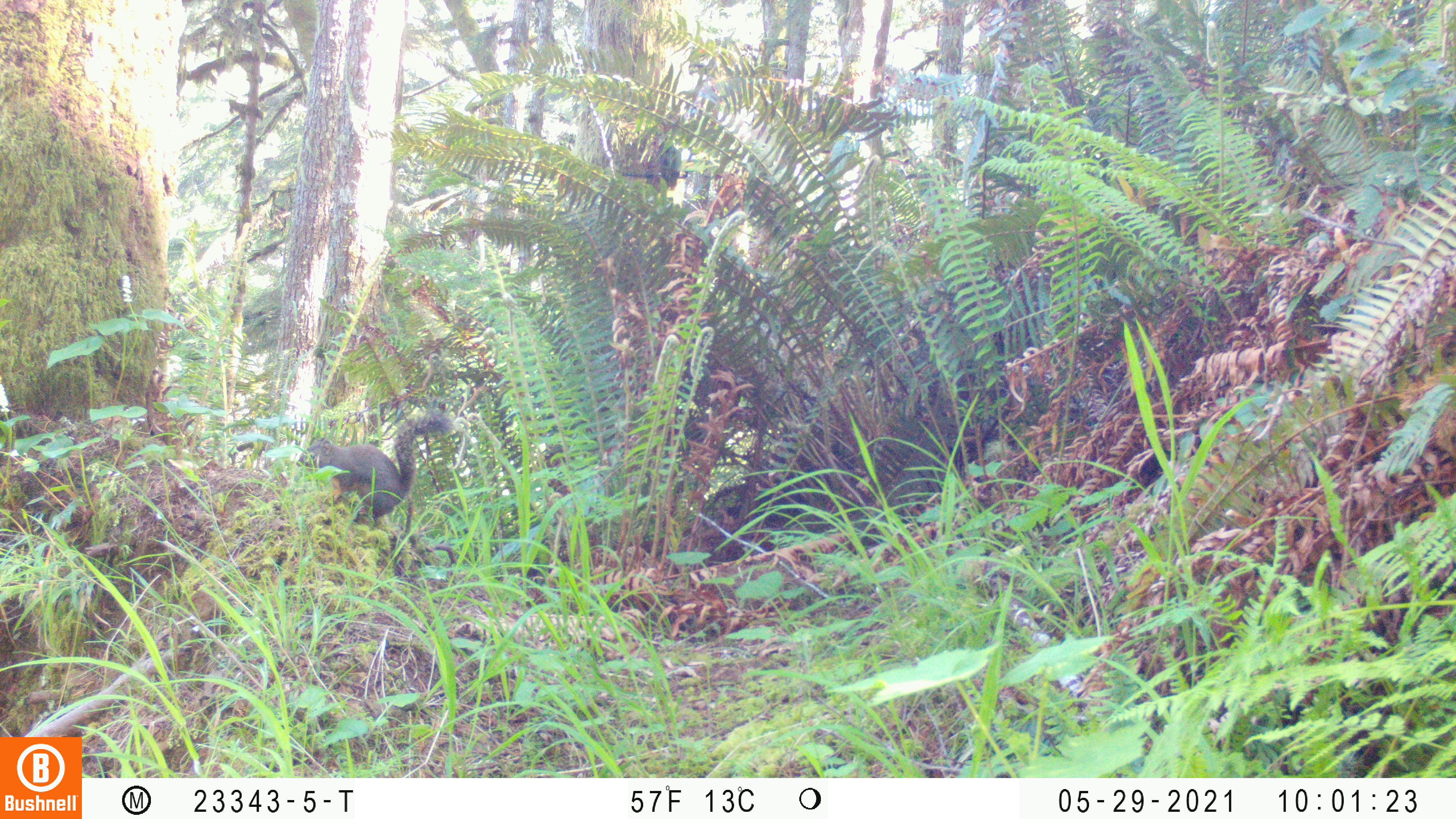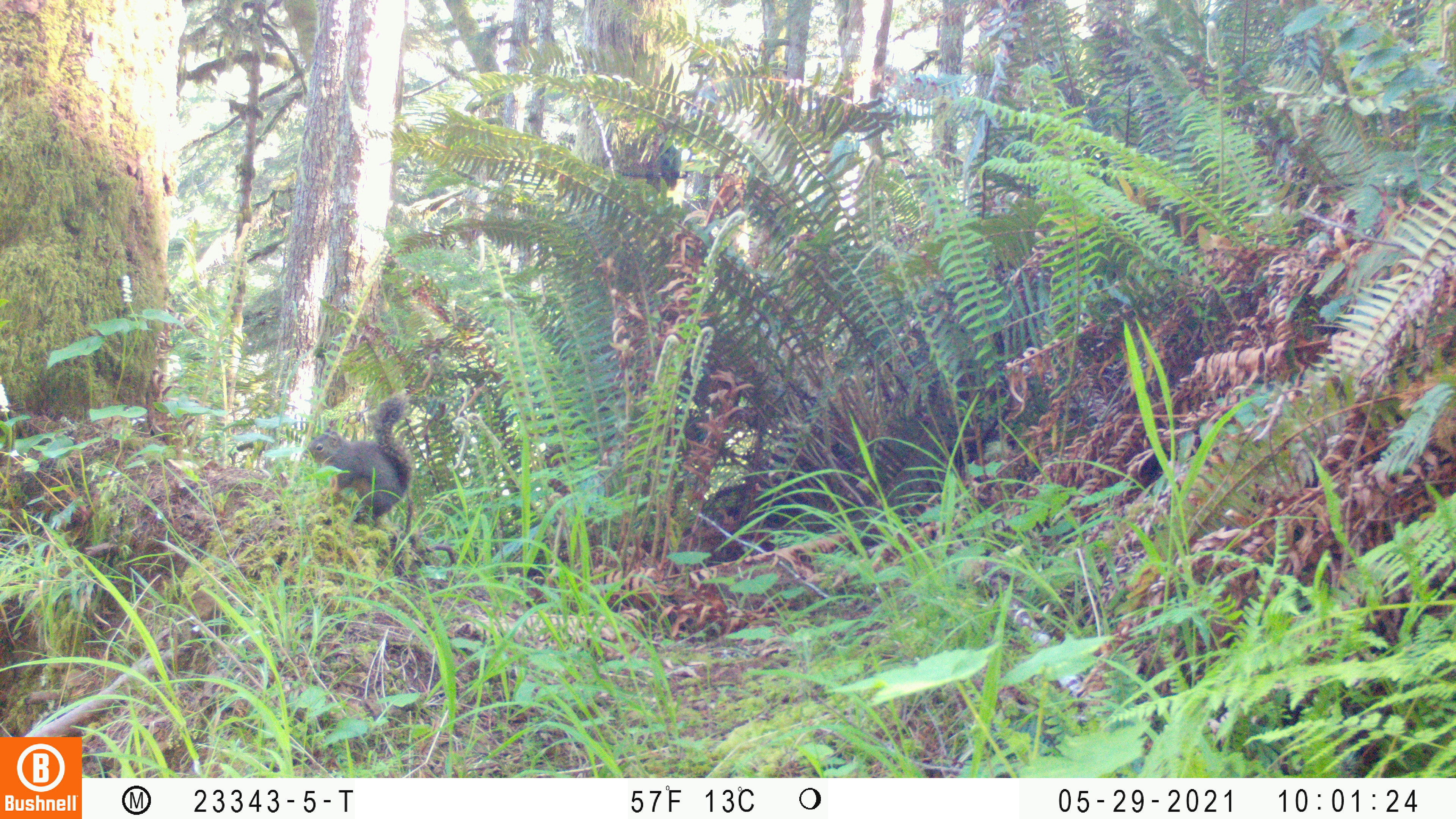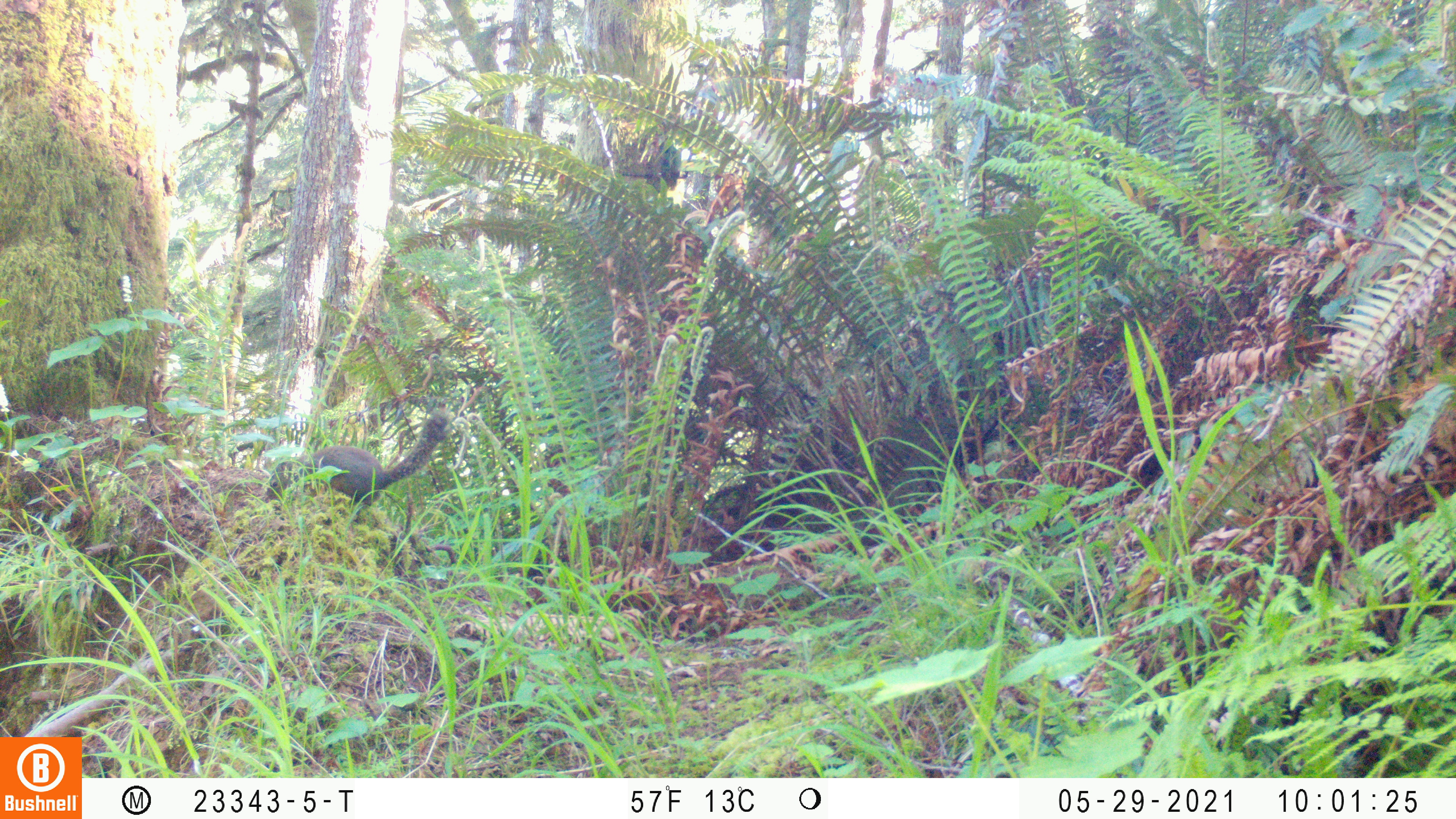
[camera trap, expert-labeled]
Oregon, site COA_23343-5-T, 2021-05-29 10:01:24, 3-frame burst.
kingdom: Animalia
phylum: Chordata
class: Mammalia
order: Rodentia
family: Sciuridae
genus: Tamiasciurus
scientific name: Tamiasciurus douglasii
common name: douglas squirrel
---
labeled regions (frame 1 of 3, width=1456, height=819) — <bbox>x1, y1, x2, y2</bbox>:
douglas squirrel: <bbox>283, 410, 461, 522</bbox>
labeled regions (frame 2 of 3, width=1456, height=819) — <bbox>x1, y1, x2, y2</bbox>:
douglas squirrel: <bbox>301, 392, 418, 526</bbox>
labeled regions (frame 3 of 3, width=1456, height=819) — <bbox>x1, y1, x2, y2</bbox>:
douglas squirrel: <bbox>262, 406, 455, 513</bbox>